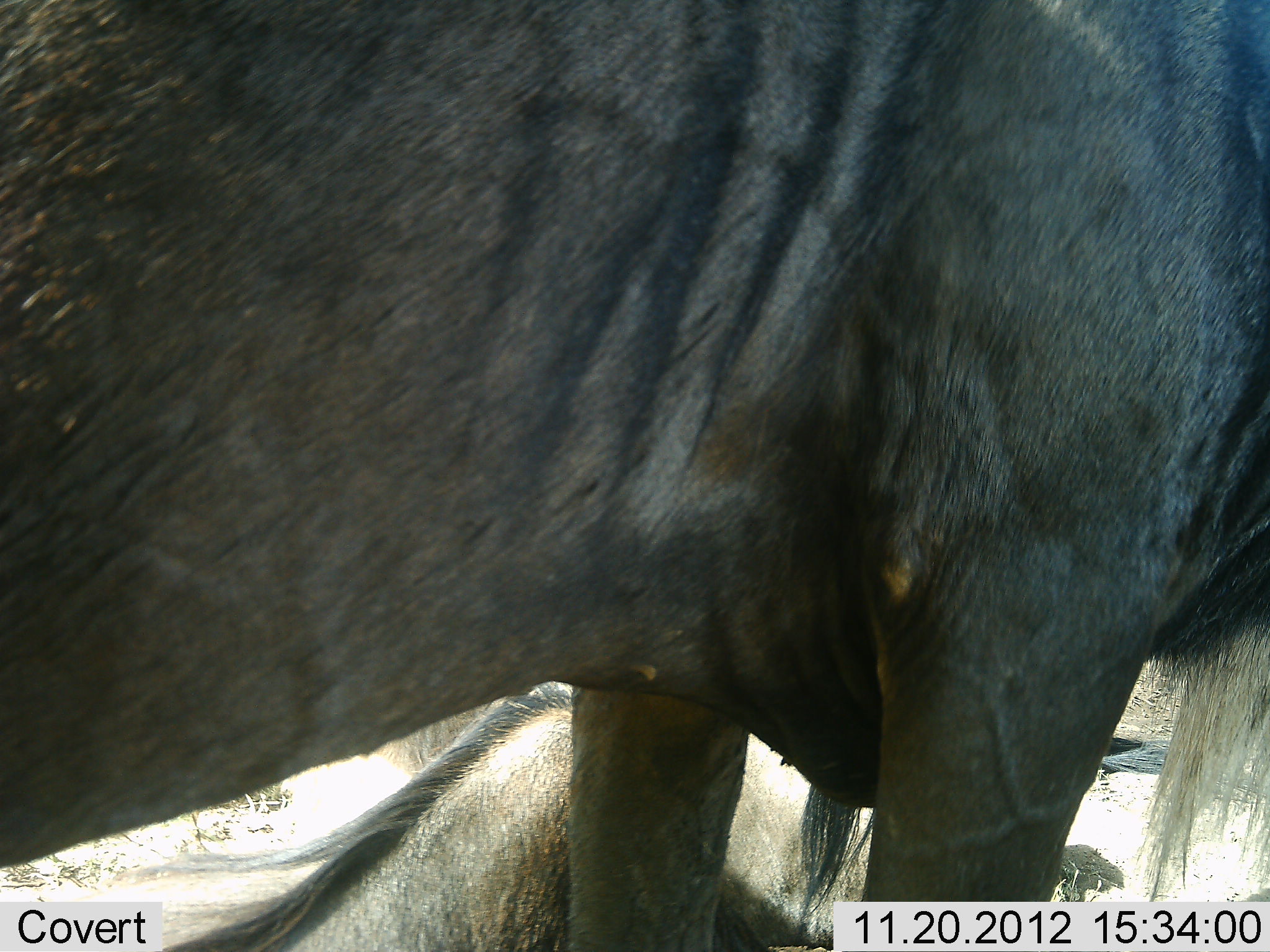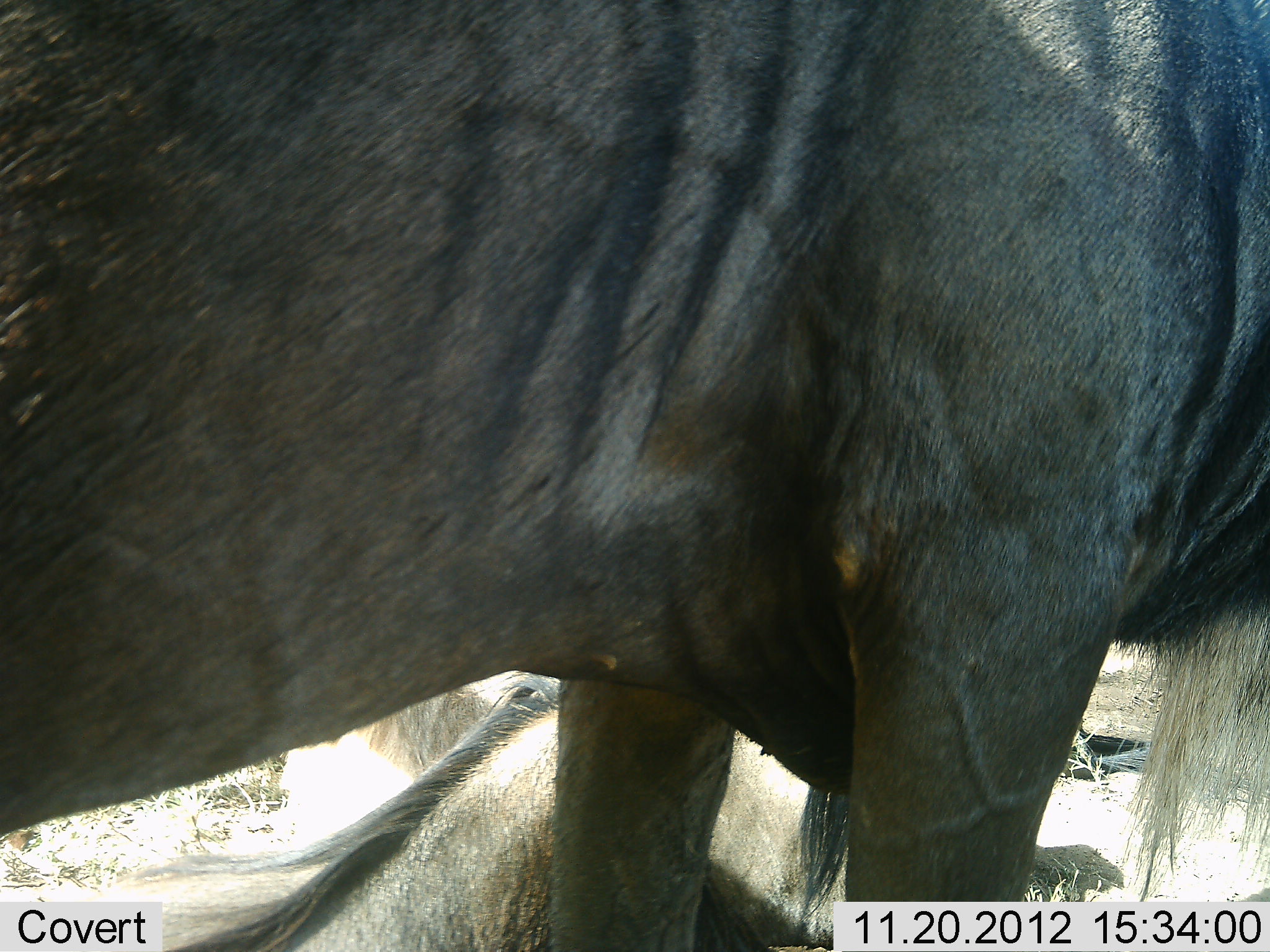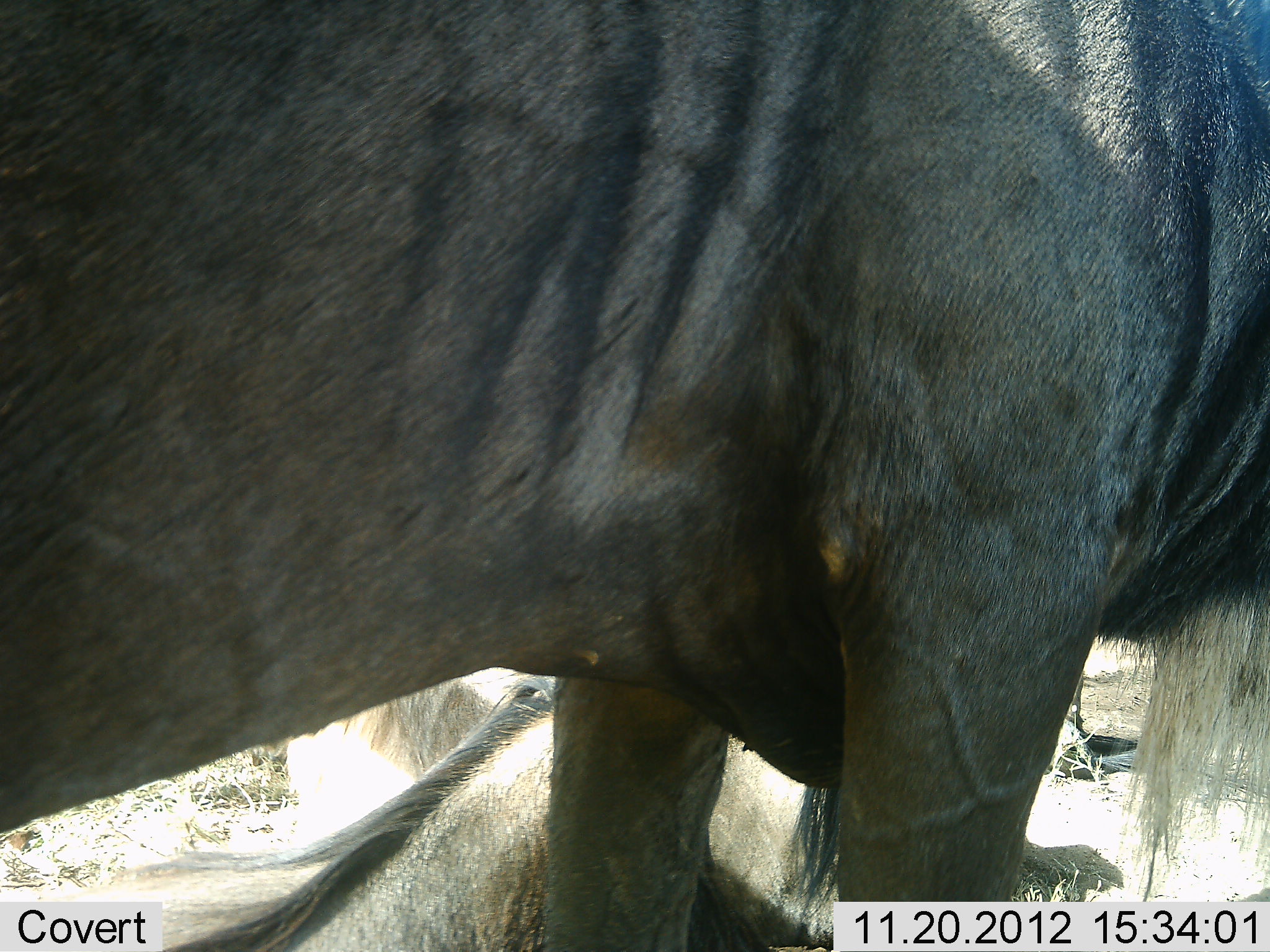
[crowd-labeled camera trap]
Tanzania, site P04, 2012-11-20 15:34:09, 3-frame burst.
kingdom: Animalia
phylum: Chordata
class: Mammalia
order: Artiodactyla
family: Bovidae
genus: Connochaetes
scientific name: Connochaetes taurinus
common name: blue wildebeest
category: wildebeest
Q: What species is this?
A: Wildebeest (blue wildebeest) (Connochaetes taurinus).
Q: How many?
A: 2.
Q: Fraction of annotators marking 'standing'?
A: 80%.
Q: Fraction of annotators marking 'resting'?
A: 90%.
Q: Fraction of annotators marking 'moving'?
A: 0%.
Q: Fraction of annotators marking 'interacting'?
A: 10%.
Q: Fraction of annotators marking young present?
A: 0%.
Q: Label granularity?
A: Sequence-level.